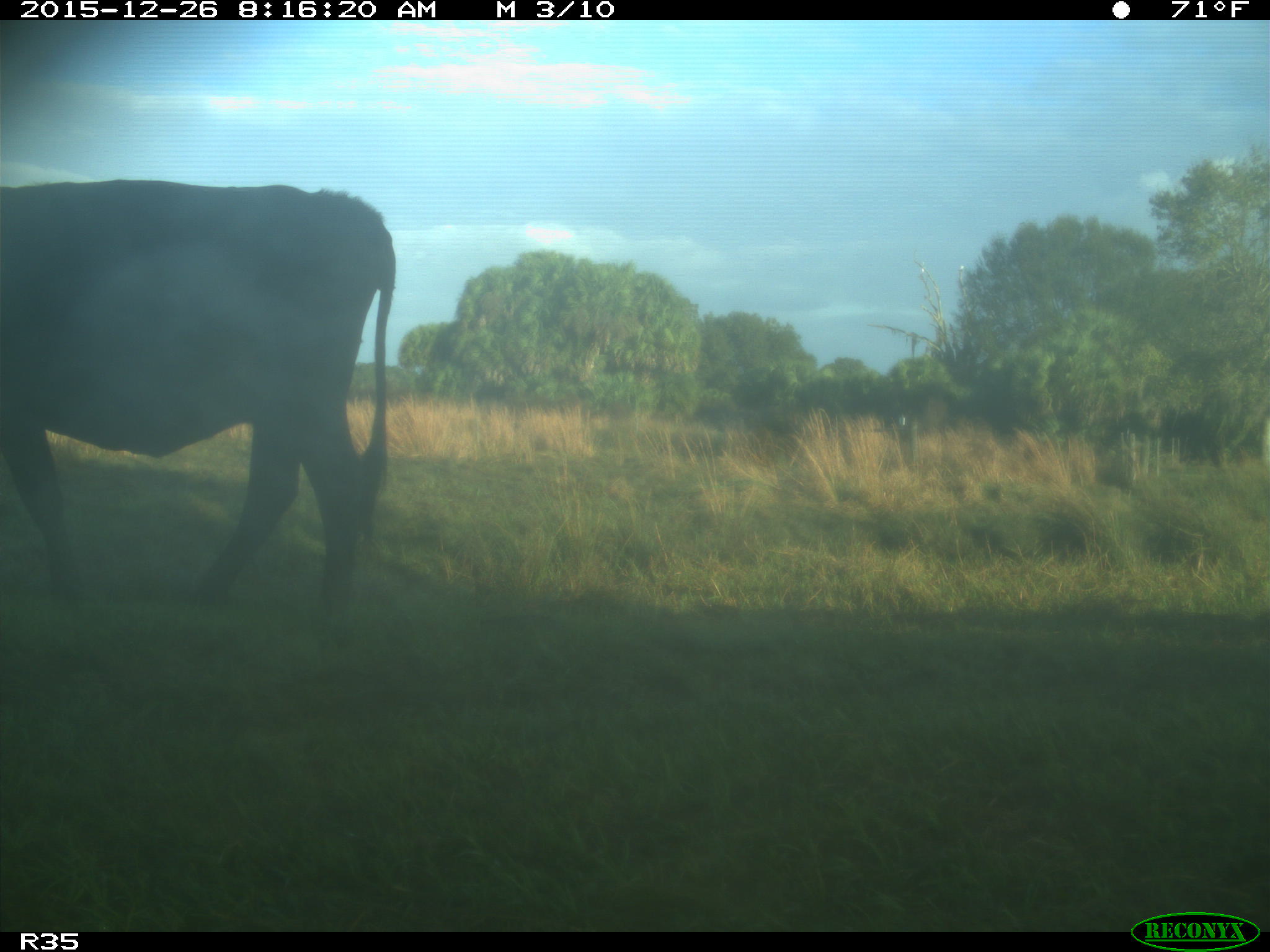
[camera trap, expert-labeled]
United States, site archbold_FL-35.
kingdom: Animalia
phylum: Chordata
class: Mammalia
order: Artiodactyla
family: Bovidae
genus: Bos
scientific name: Bos taurus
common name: domestic cow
Bos taurus (domestic cow).